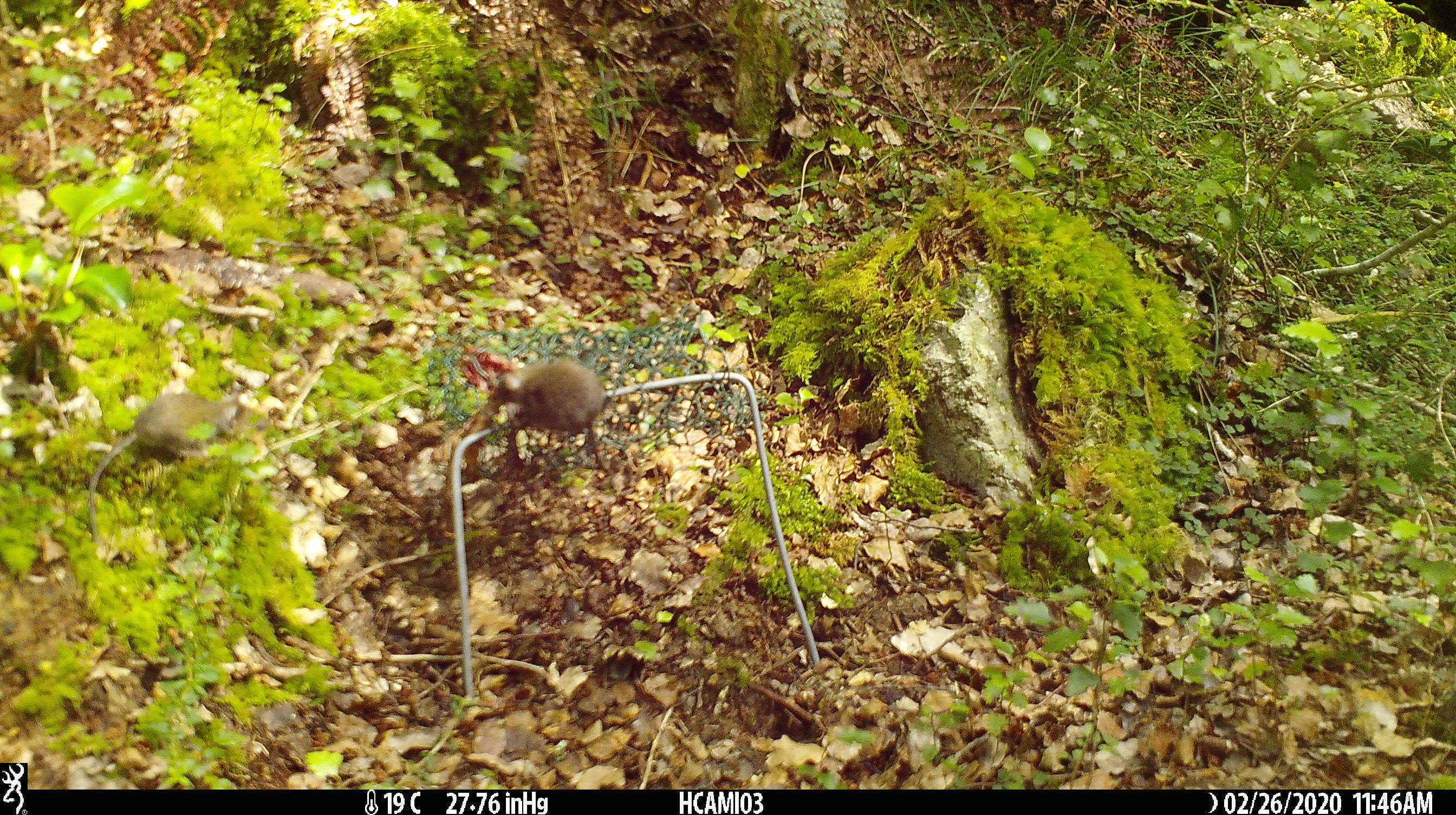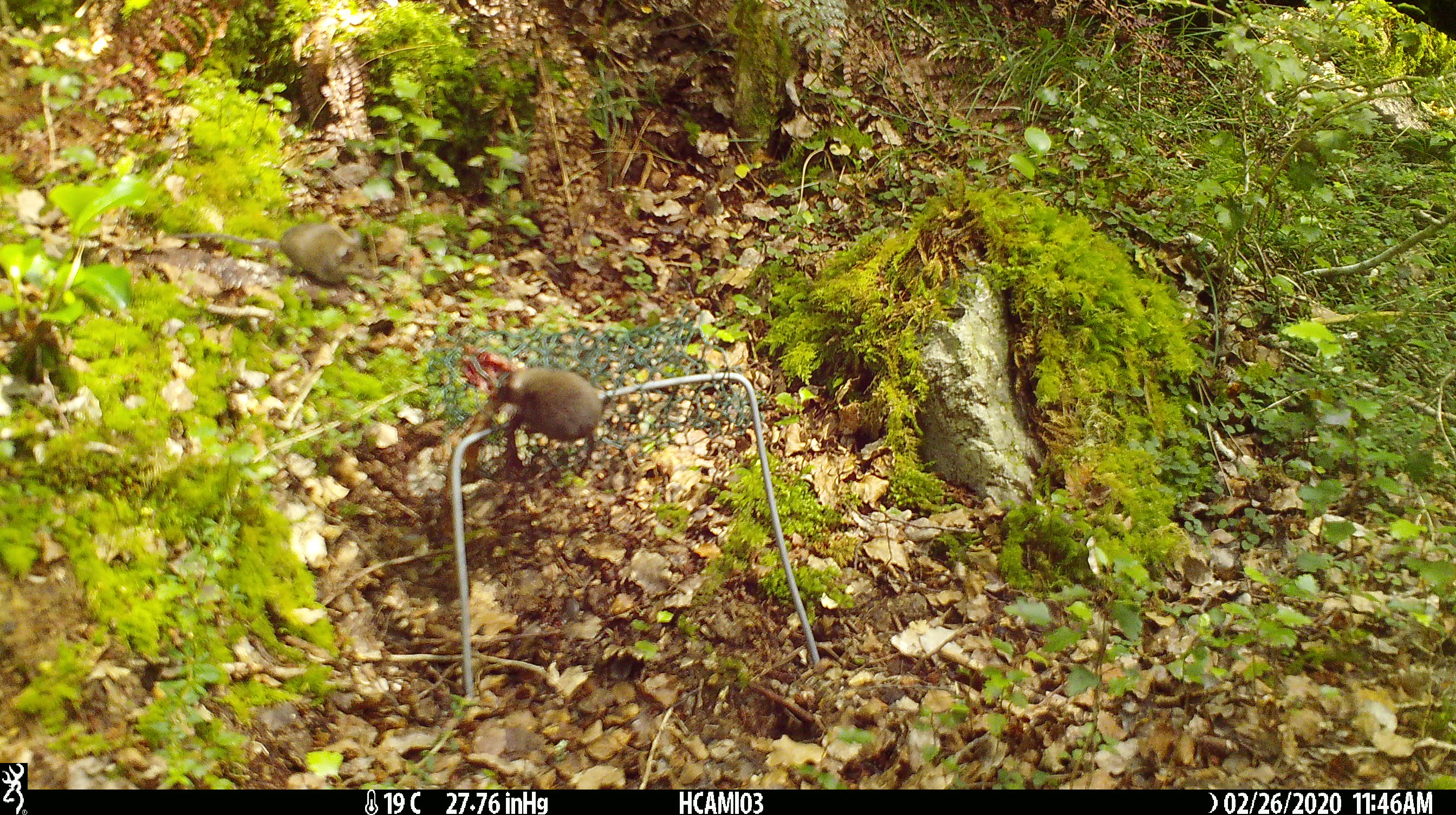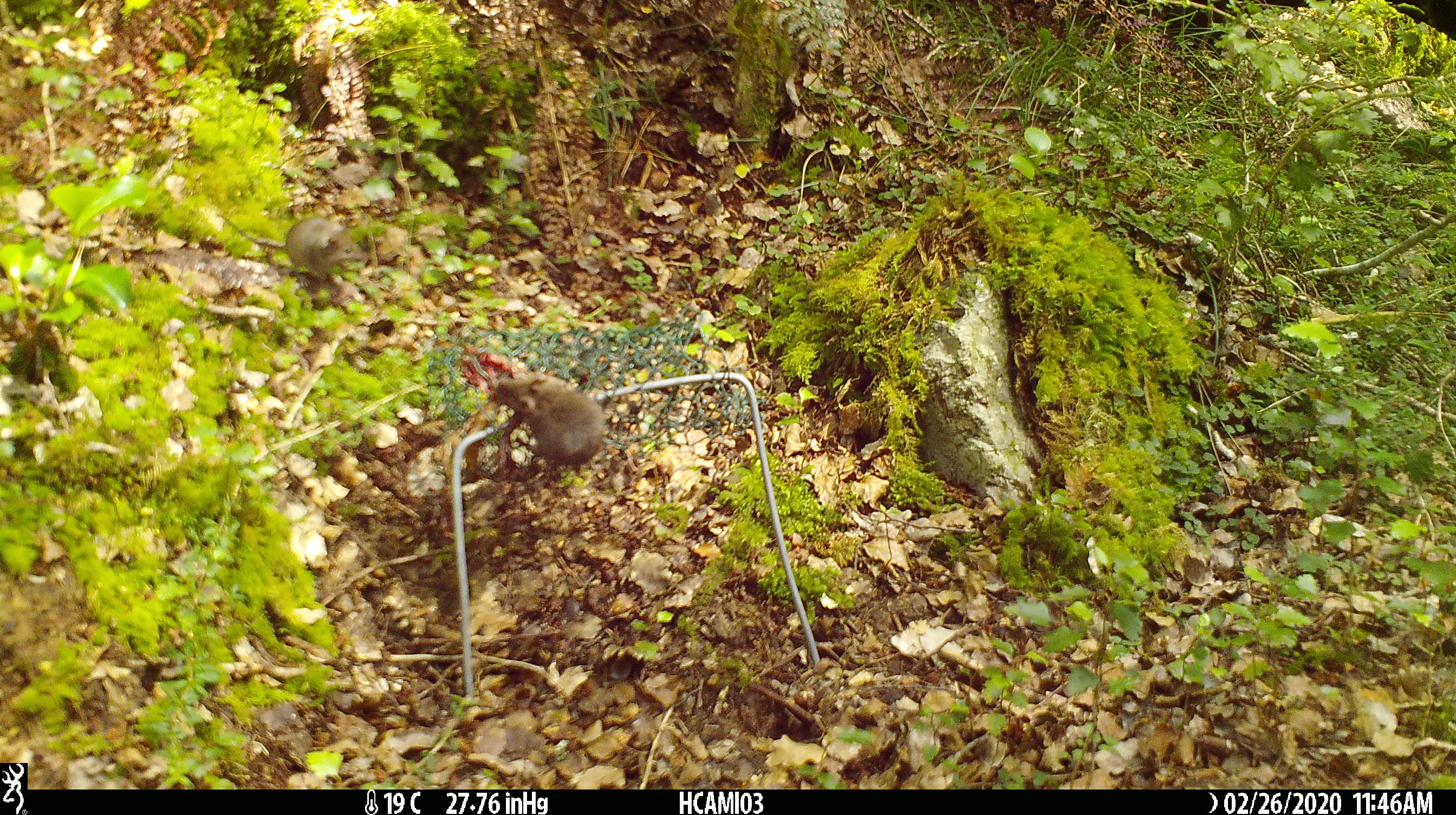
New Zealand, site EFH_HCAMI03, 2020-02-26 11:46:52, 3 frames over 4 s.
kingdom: Animalia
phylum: Chordata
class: Mammalia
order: Rodentia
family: Muridae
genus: Mus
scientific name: Mus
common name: mouse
Mouse (Mus).